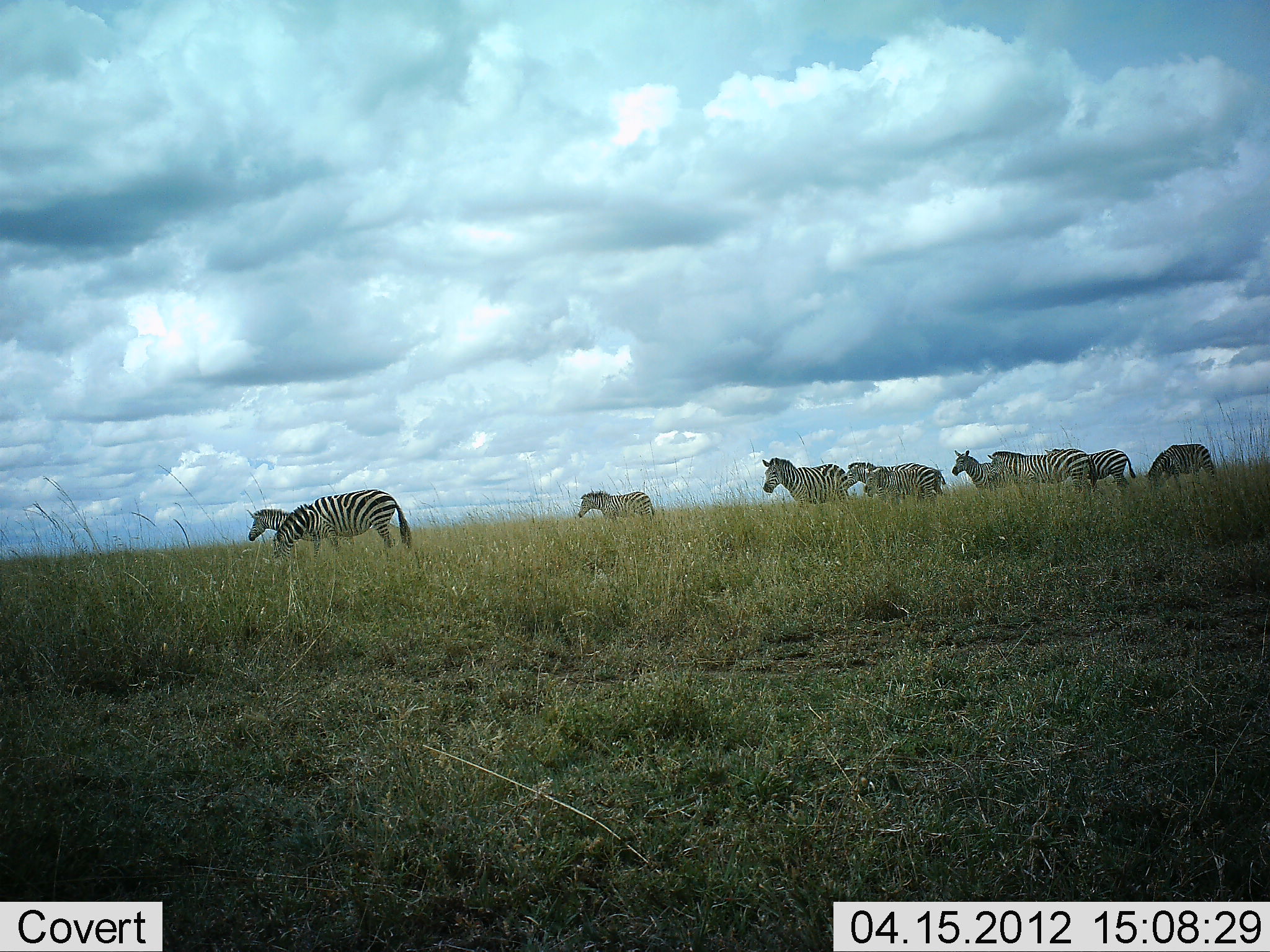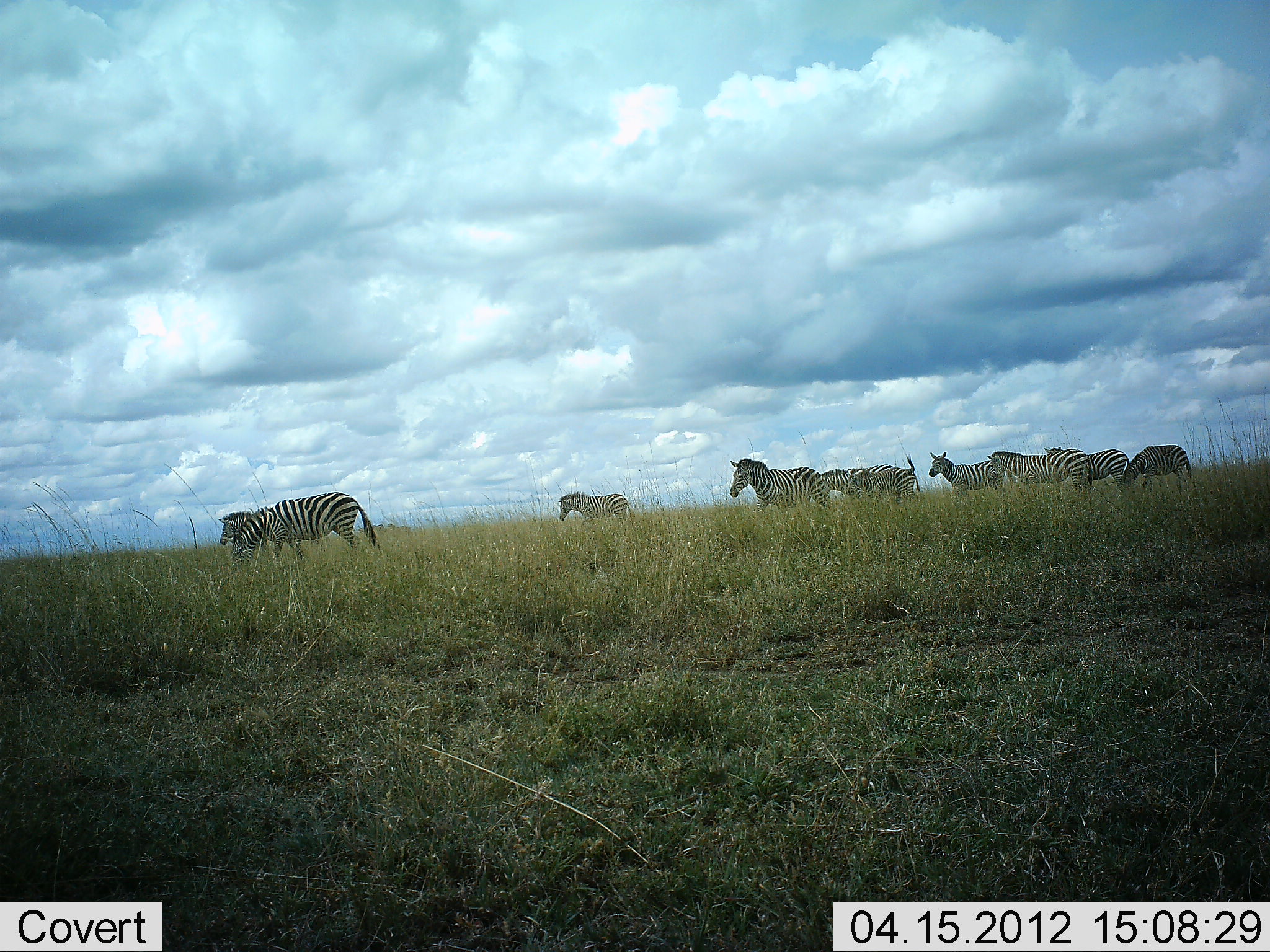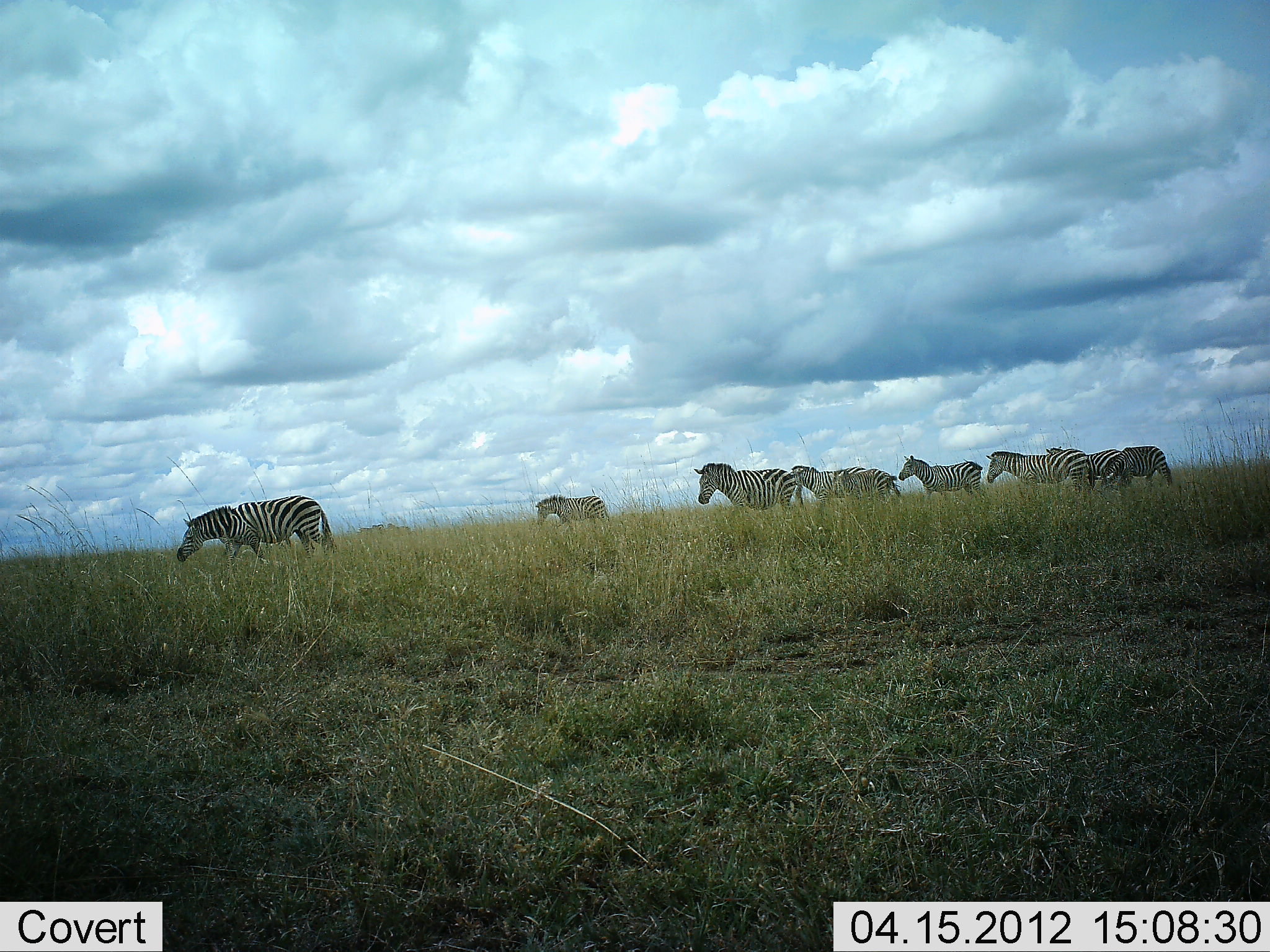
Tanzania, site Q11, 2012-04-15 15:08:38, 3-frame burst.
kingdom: Animalia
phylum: Chordata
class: Mammalia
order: Perissodactyla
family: Equidae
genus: Equus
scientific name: Equus quagga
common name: plains zebra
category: zebra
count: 9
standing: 25%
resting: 0%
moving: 92%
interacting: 0%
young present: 33%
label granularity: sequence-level